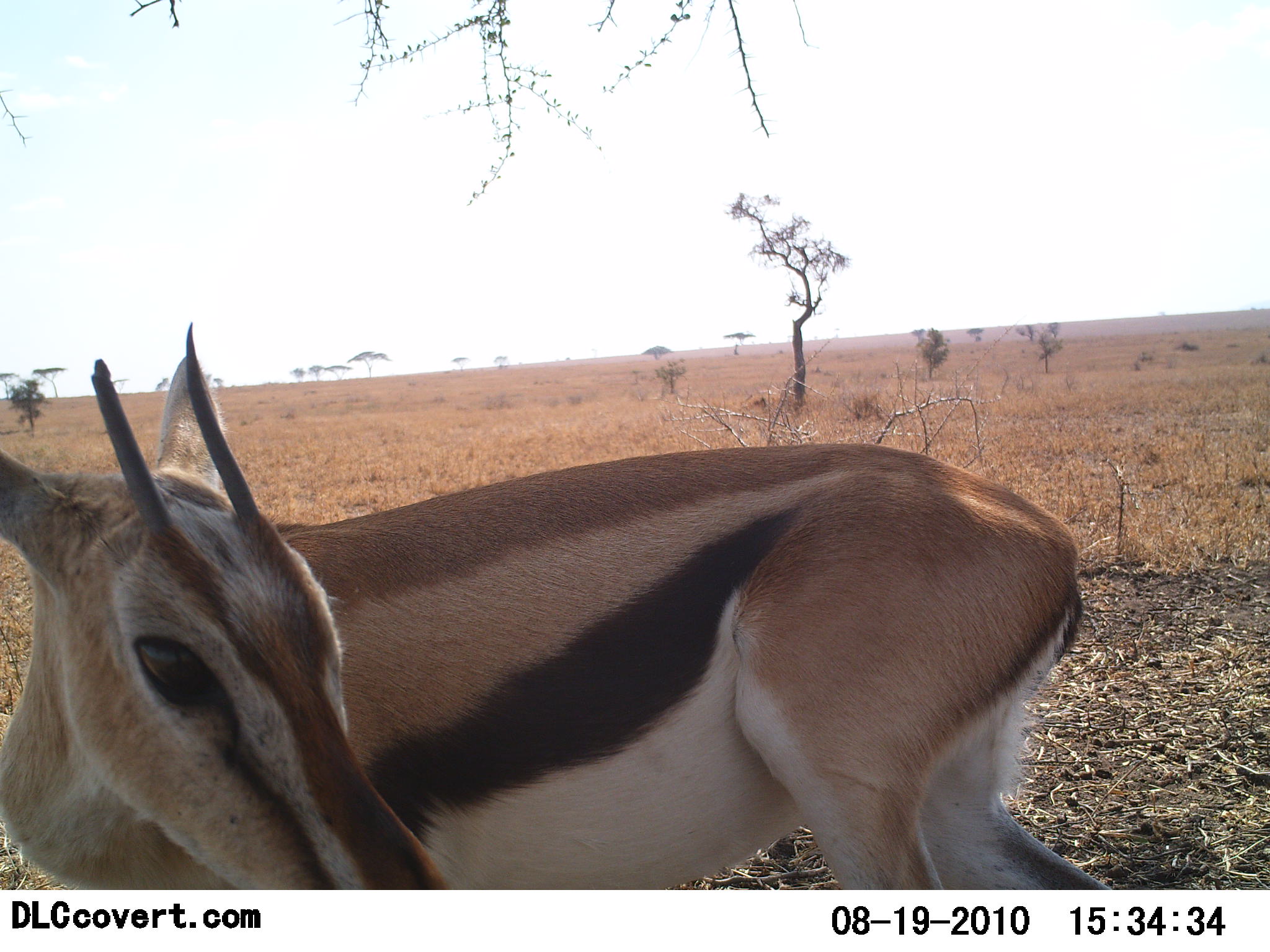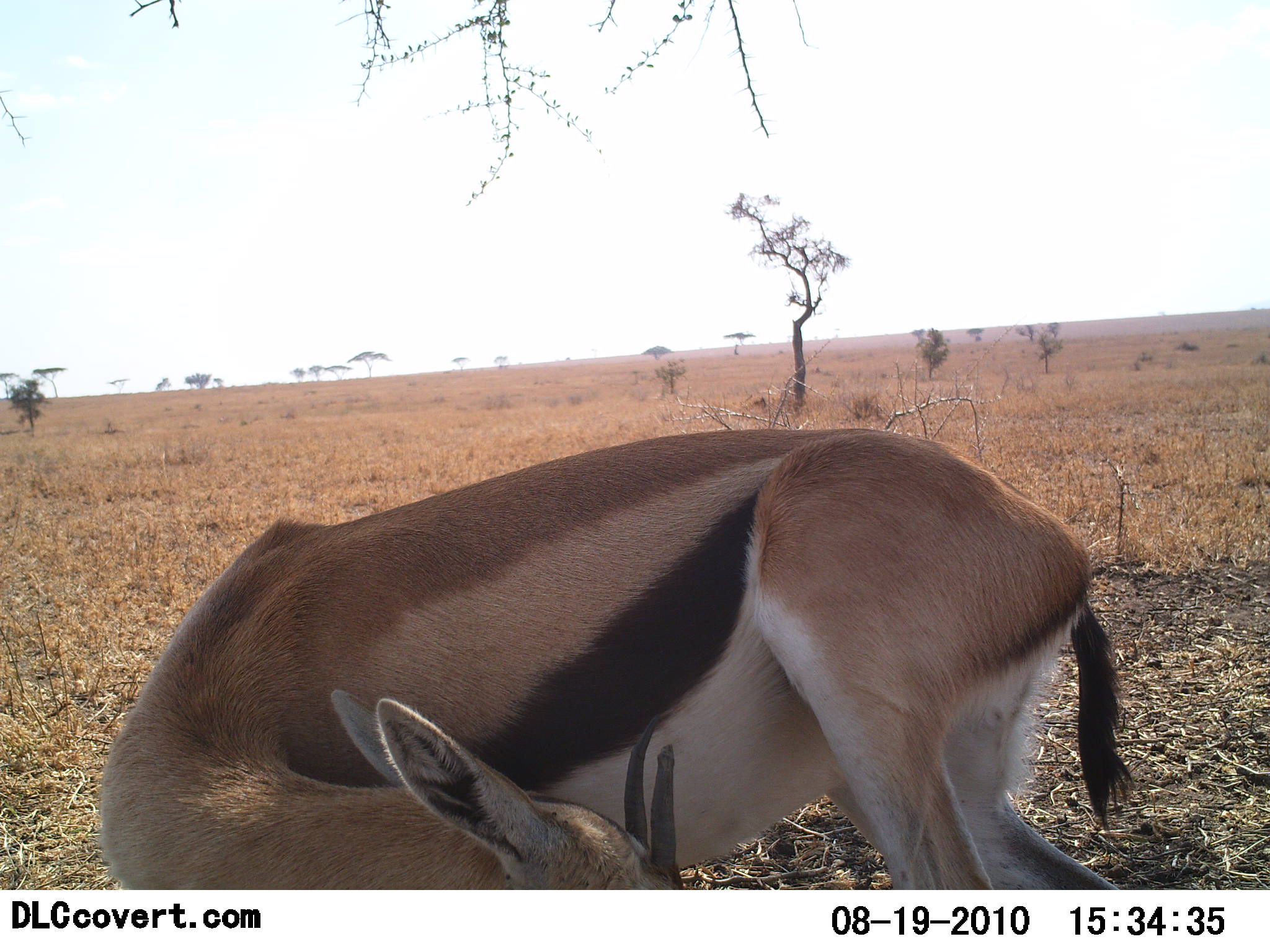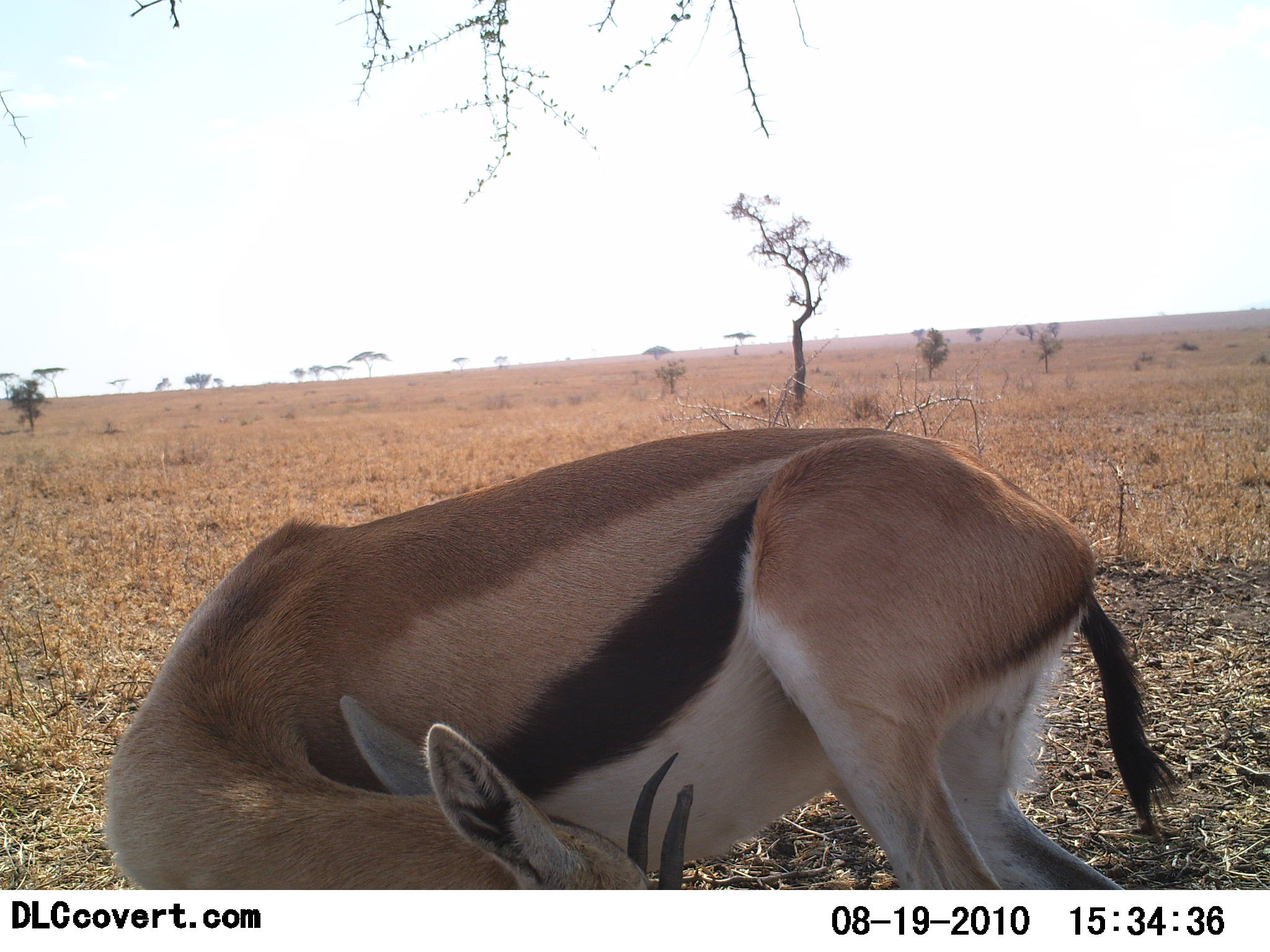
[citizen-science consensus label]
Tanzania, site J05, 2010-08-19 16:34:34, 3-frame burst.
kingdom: Animalia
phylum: Chordata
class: Mammalia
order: Artiodactyla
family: Bovidae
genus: Eudorcas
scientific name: Eudorcas thomsonii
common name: thomson's gazelle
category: gazellethomsons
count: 1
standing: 71%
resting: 6%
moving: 12%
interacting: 6%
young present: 0%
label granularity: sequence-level